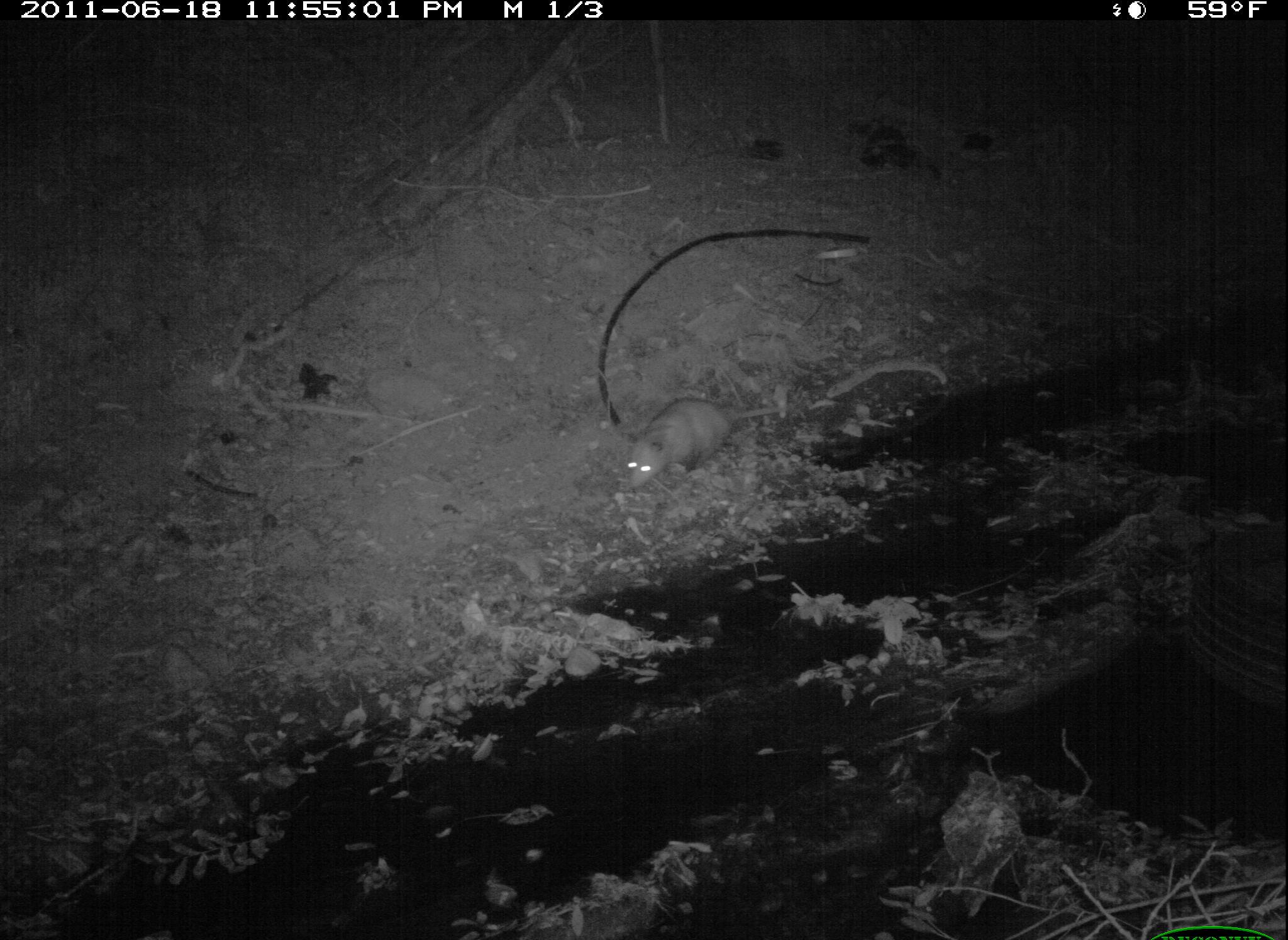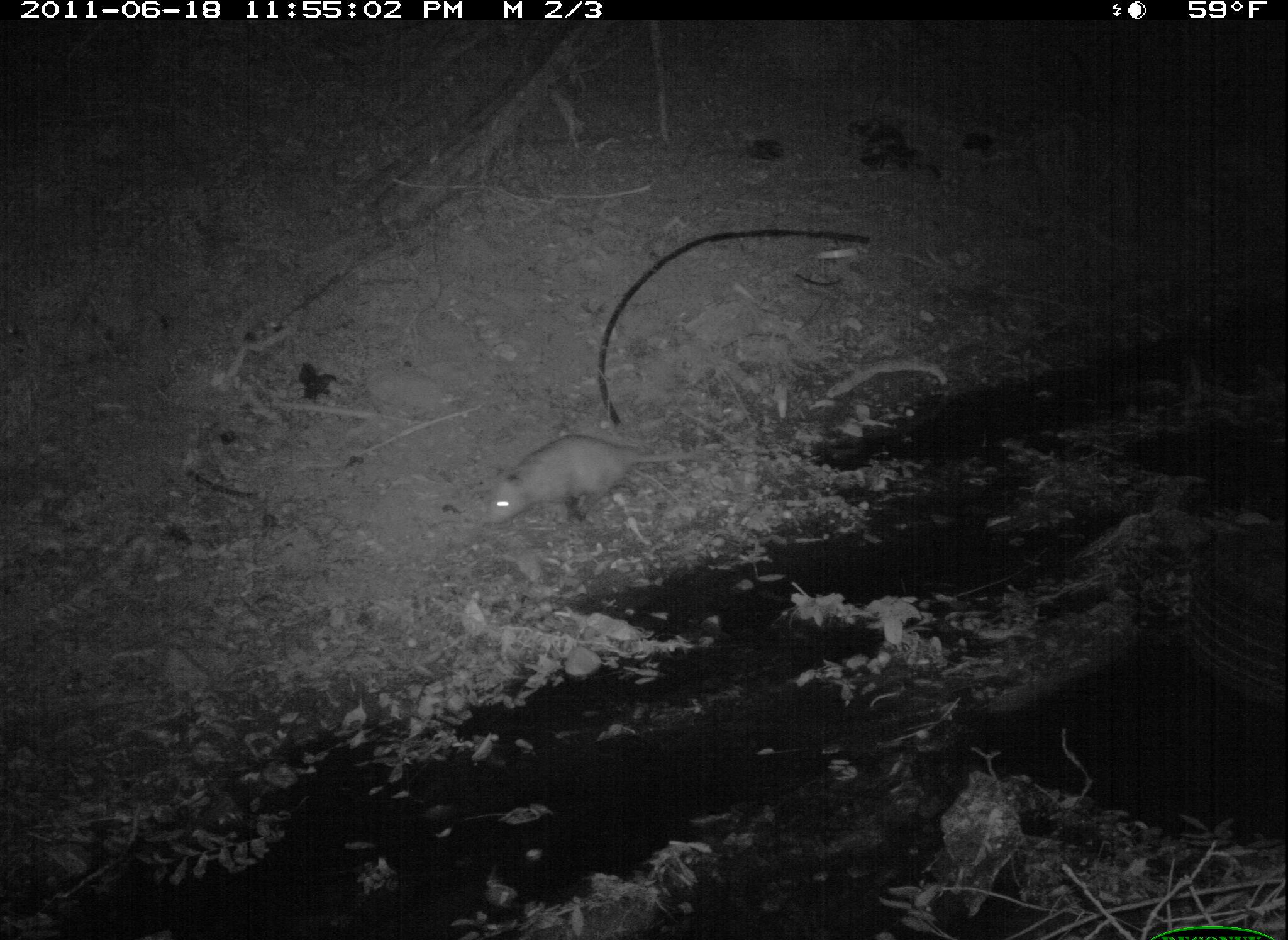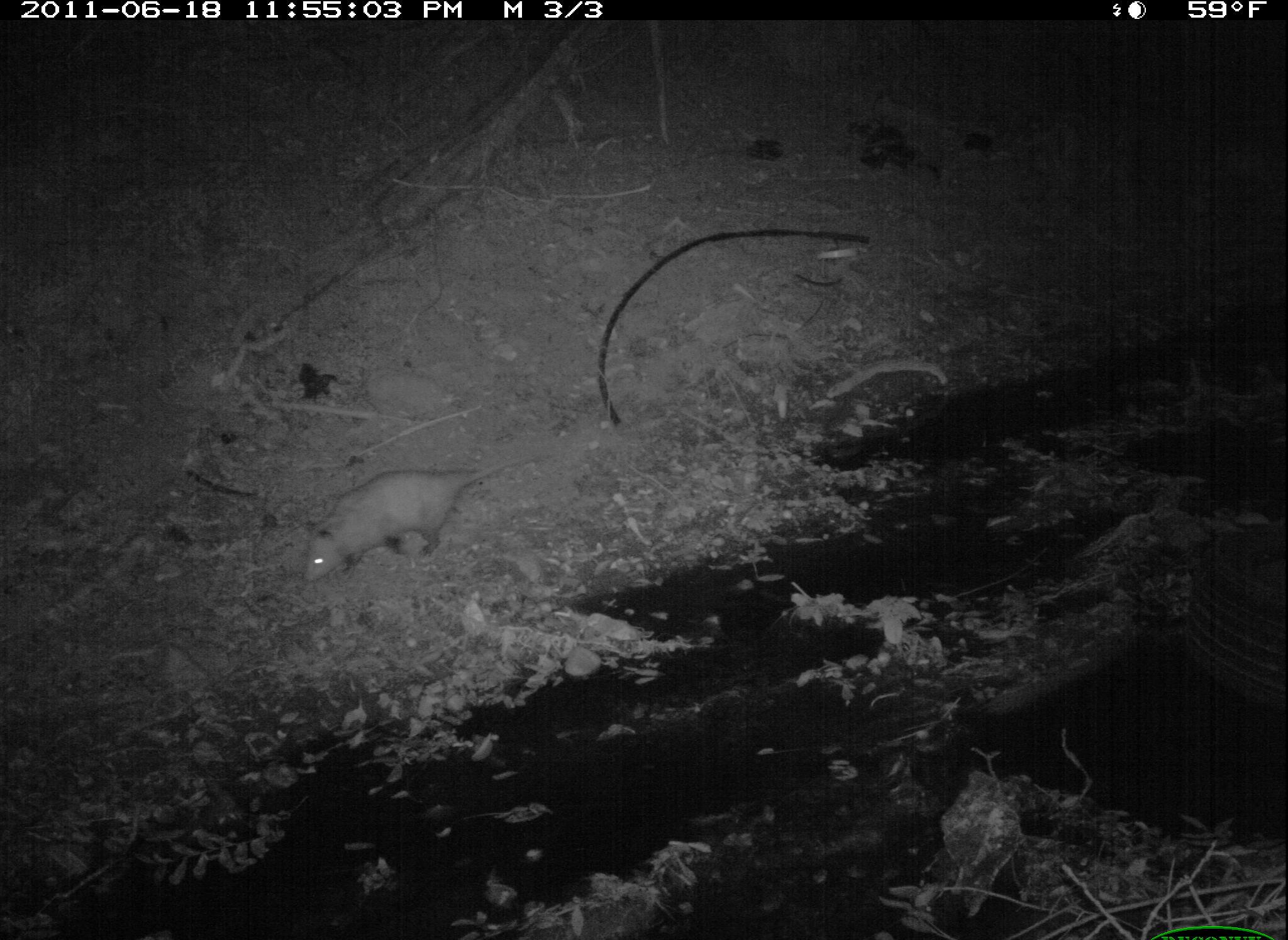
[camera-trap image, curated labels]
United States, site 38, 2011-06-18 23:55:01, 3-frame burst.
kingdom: Animalia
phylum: Chordata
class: Mammalia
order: Didelphimorphia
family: Didelphidae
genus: Didelphis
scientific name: Didelphis virginiana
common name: virginia opossum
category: opossum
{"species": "opossum (virginia opossum) (Didelphis virginiana)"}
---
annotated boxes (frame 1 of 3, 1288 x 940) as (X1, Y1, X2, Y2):
opossum: (613, 382, 805, 501)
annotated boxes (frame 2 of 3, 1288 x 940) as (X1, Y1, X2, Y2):
opossum: (488, 414, 724, 540)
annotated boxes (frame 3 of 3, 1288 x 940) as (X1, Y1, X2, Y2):
opossum: (261, 441, 572, 599)